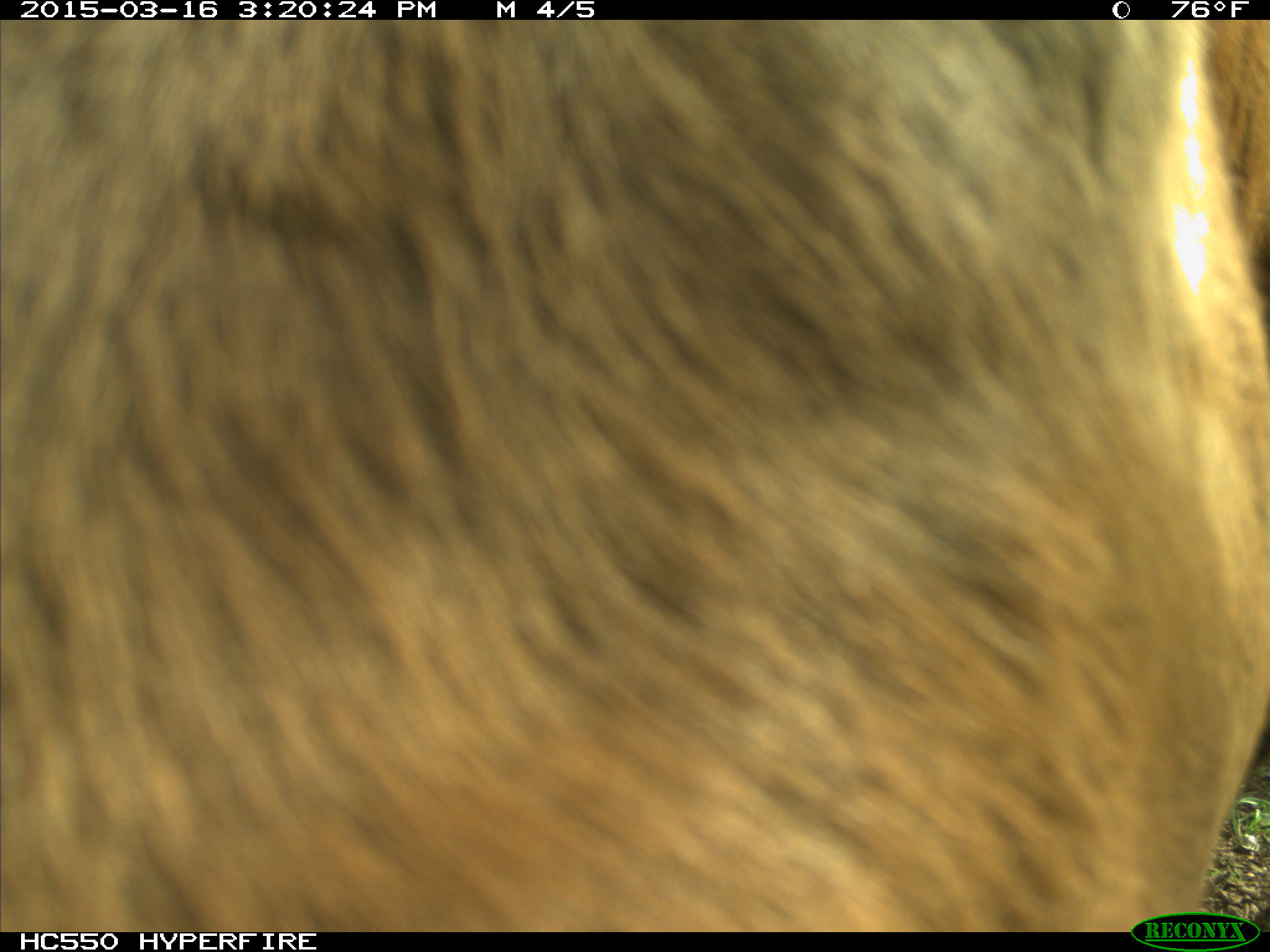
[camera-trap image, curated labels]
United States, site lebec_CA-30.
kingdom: Animalia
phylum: Chordata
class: Mammalia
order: Artiodactyla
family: Bovidae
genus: Bos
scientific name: Bos taurus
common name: domestic cow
Bos taurus (domestic cow).